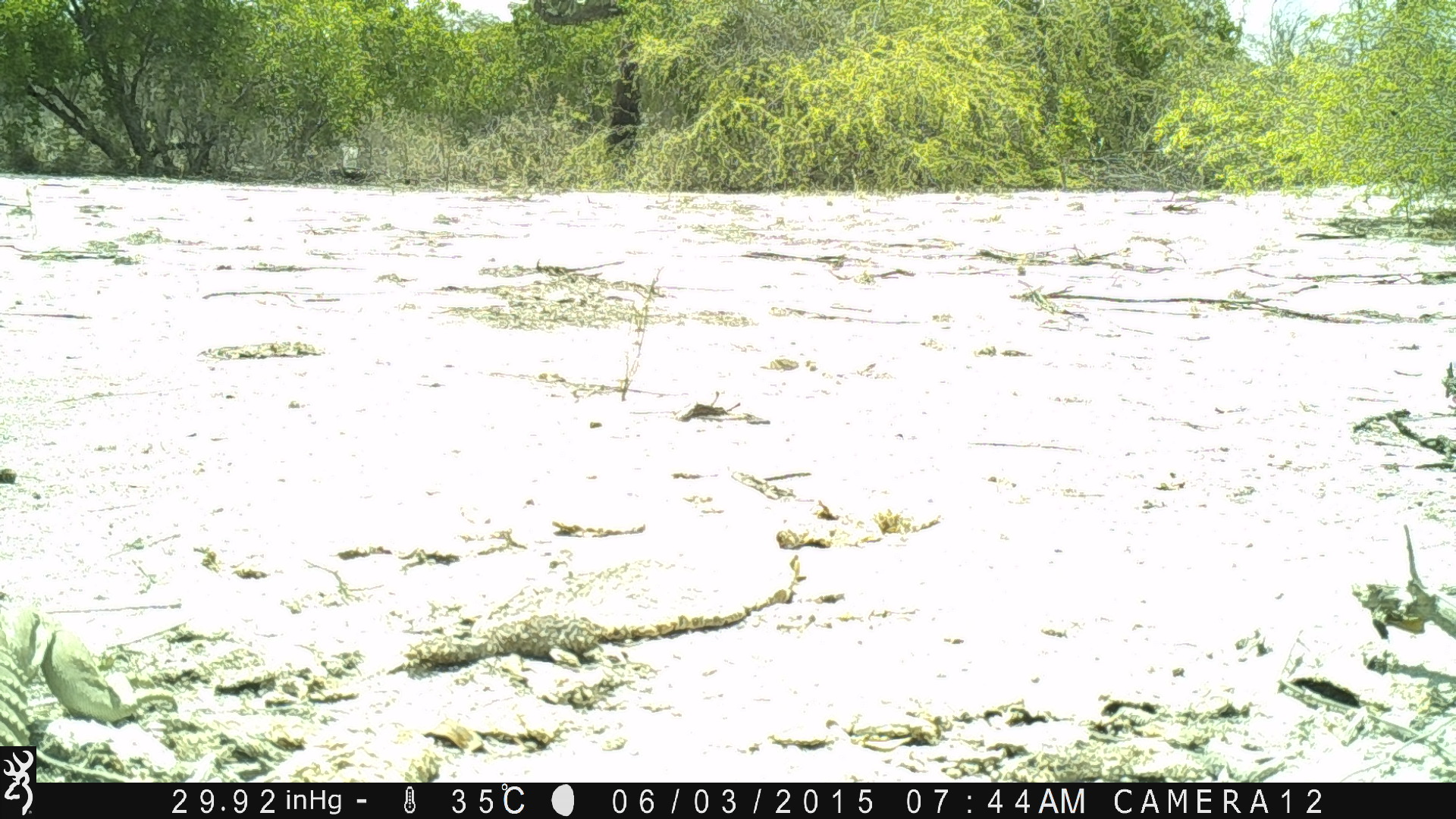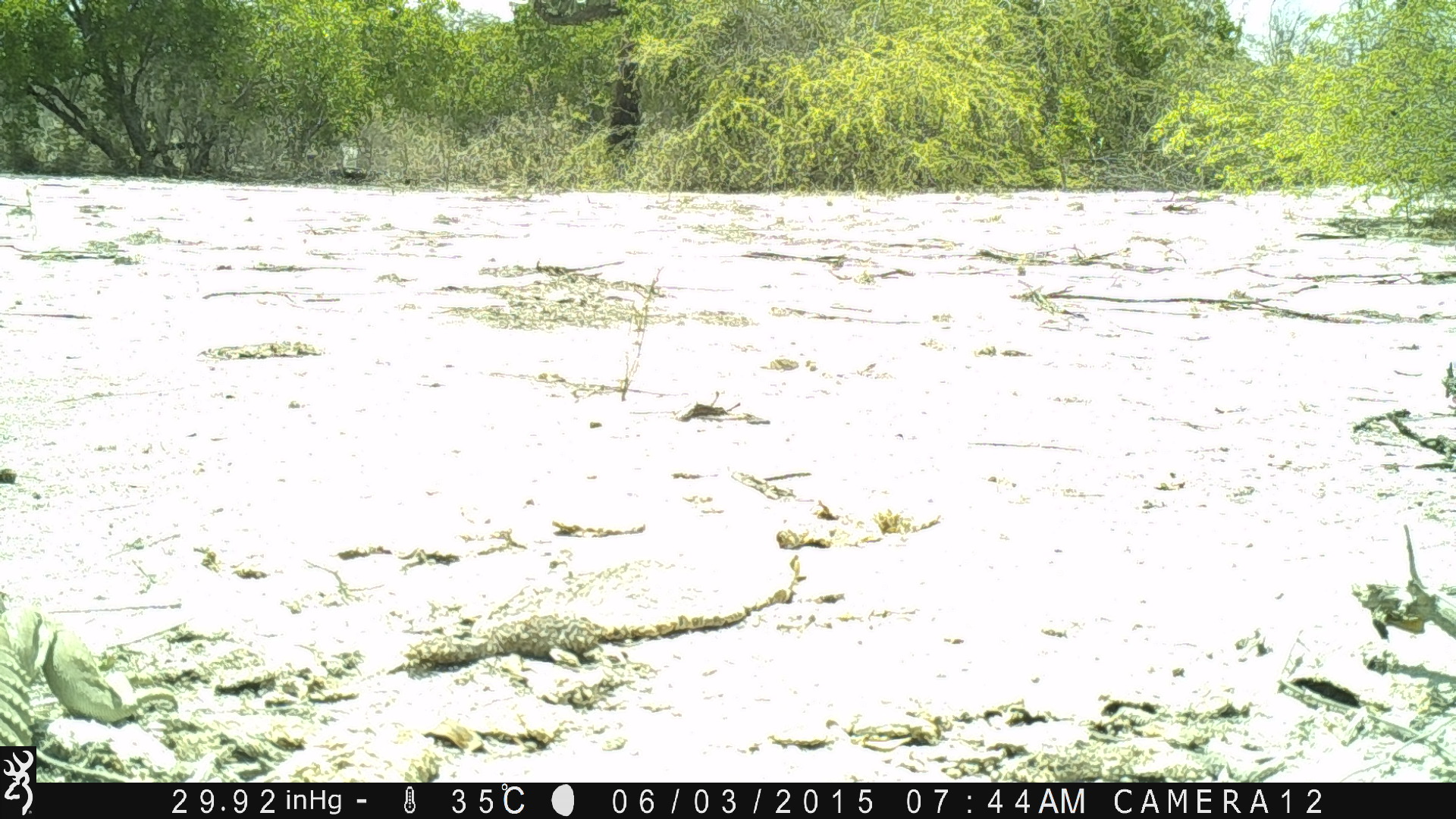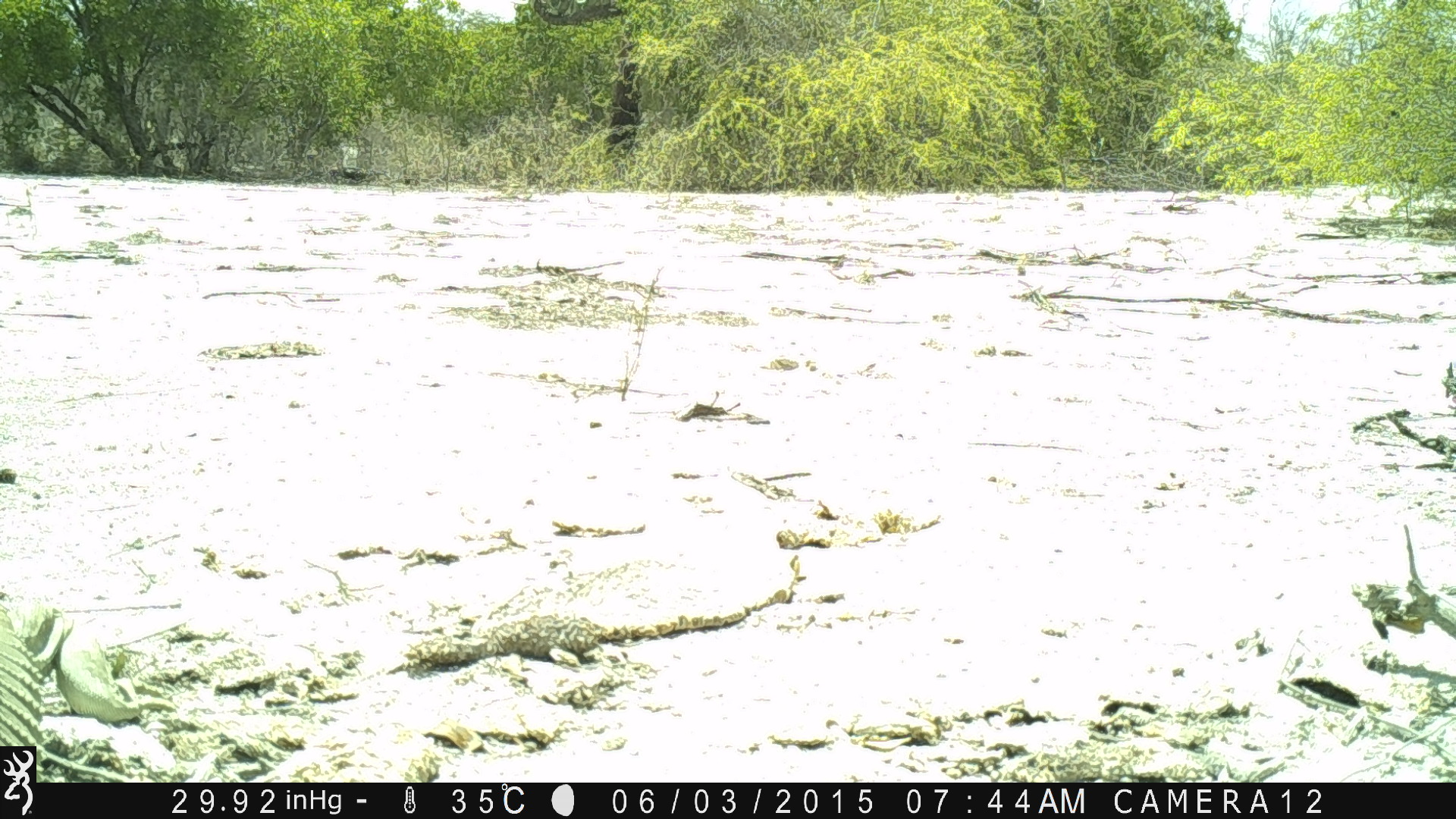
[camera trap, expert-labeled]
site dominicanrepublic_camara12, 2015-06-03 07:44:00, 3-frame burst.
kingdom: Animalia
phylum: Chordata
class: Reptilia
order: Squamata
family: Iguanidae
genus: Iguana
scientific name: Iguana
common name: typical iguanas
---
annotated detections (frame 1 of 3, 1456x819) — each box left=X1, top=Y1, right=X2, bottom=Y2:
iguana: left=0, top=597, right=176, bottom=746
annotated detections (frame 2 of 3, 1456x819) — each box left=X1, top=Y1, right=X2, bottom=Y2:
iguana: left=0, top=594, right=182, bottom=748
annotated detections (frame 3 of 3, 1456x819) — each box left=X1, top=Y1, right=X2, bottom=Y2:
iguana: left=1, top=605, right=193, bottom=765